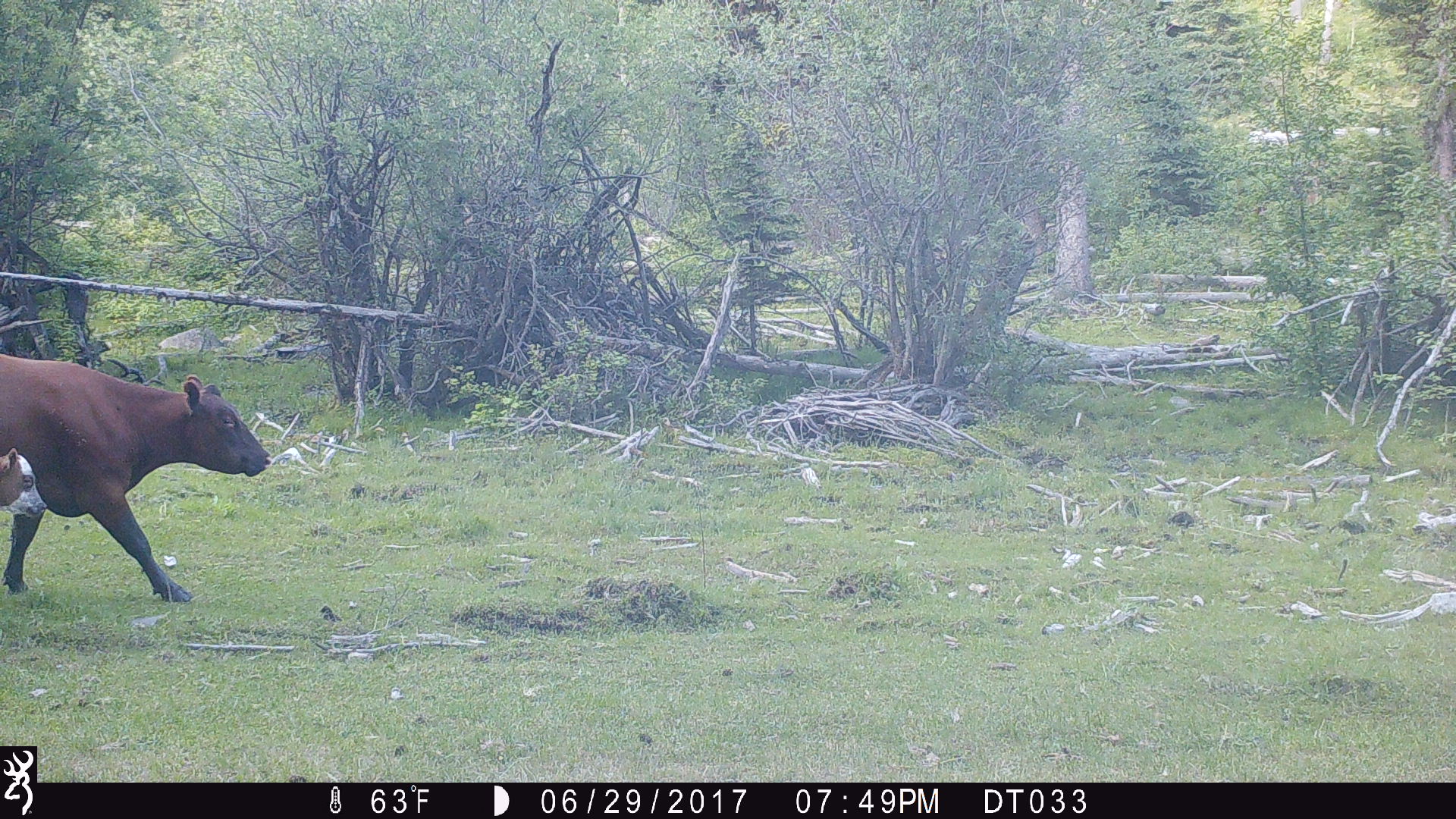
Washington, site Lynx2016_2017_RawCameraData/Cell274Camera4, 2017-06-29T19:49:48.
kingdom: Animalia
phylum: Chordata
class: Mammalia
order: Artiodactyla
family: Bovidae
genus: Bos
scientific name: Bos taurus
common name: domestic cattle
Domestic cattle (Bos taurus). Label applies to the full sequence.